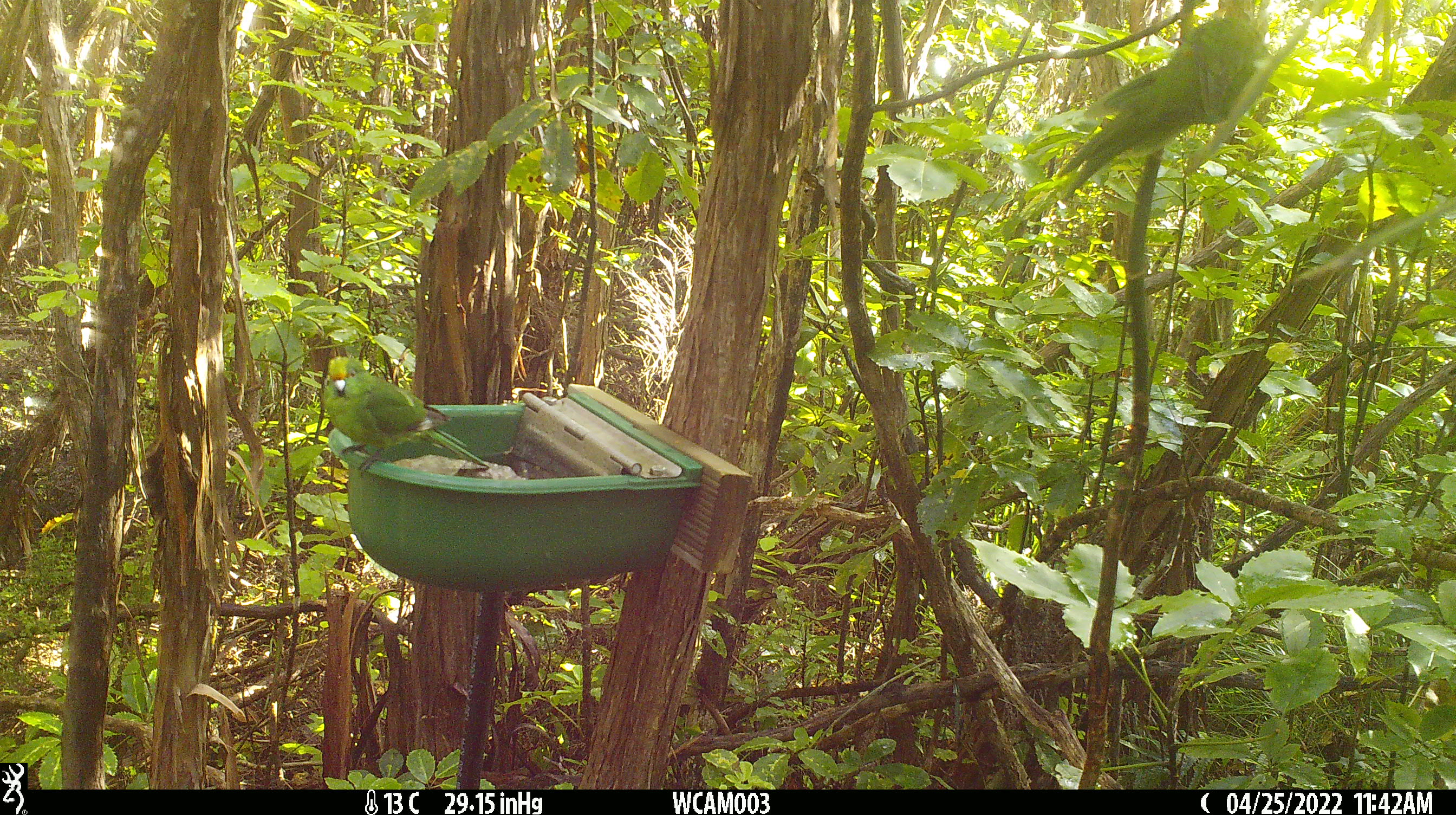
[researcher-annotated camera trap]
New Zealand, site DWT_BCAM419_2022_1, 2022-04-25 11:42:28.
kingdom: Animalia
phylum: Chordata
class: Aves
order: Psittaciformes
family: Psittaculidae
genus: Cyanoramphus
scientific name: Cyanoramphus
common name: parakeet